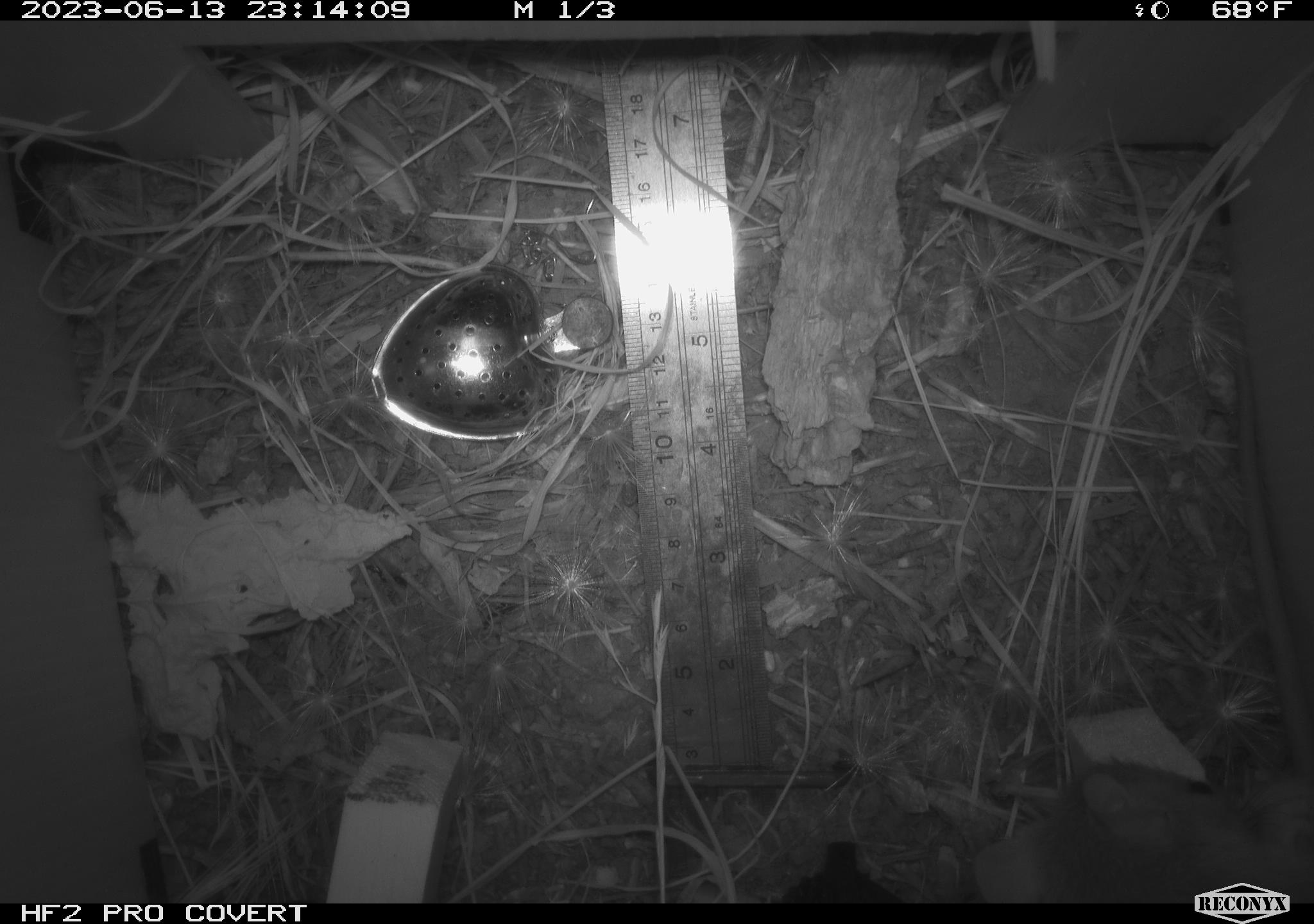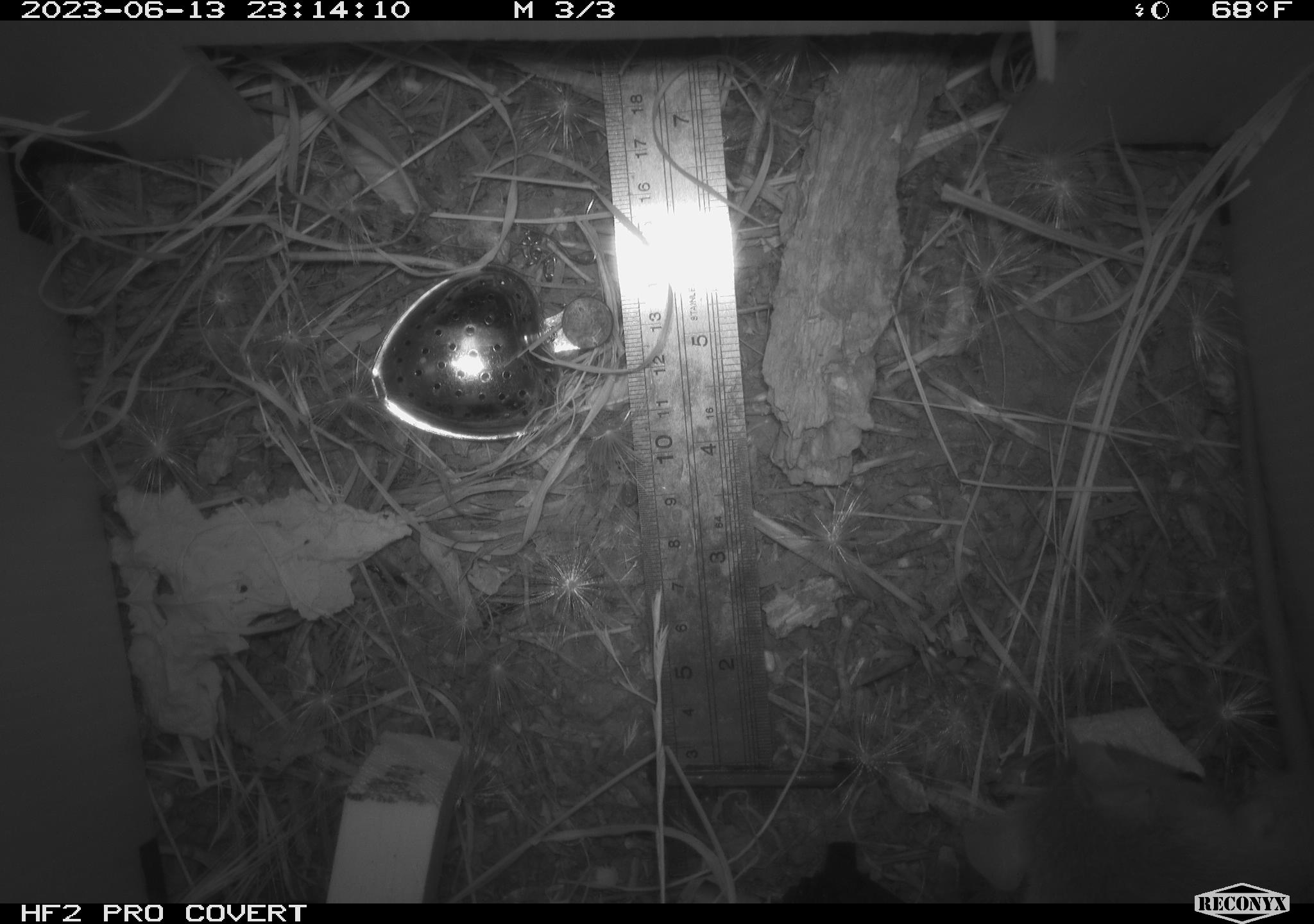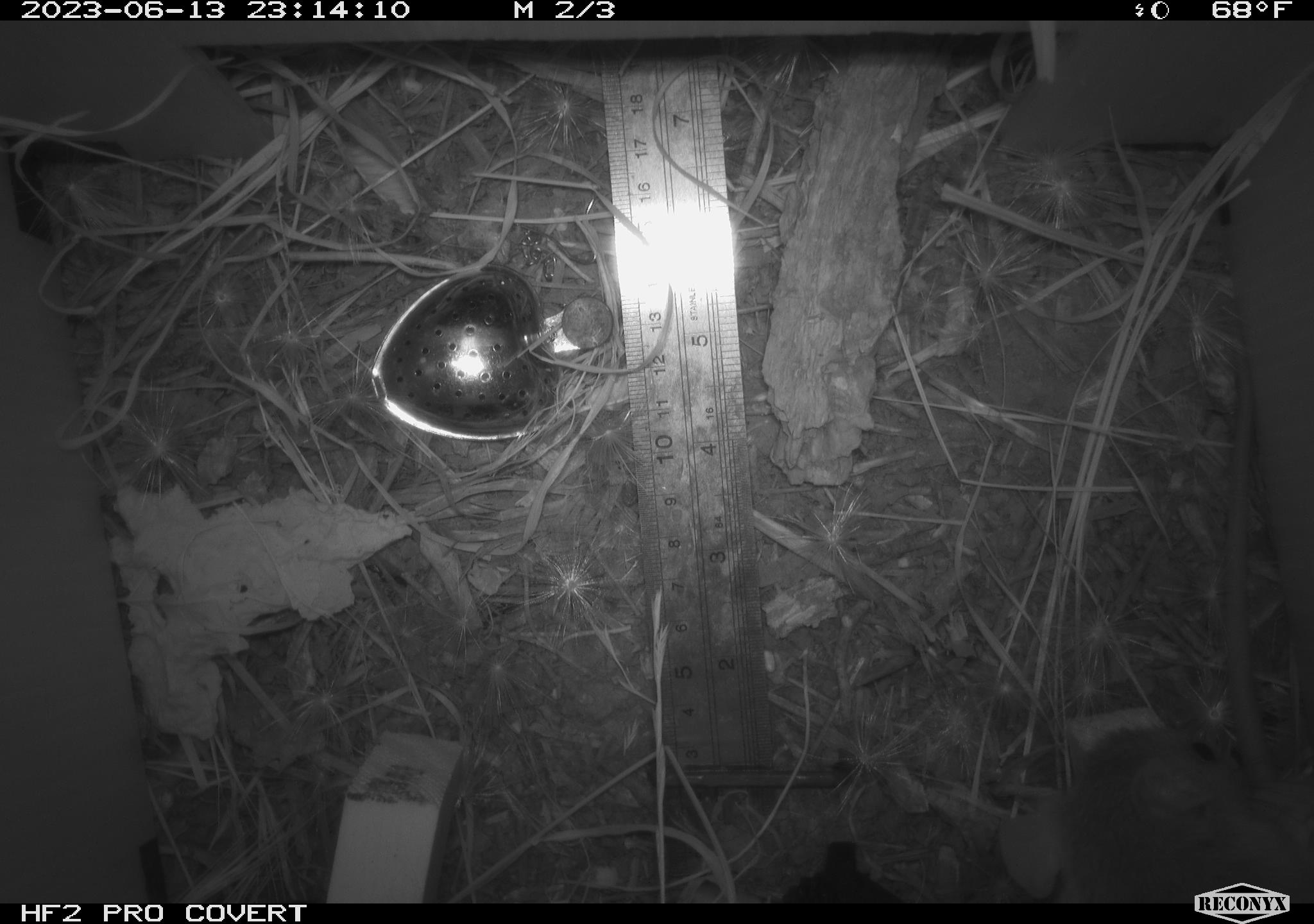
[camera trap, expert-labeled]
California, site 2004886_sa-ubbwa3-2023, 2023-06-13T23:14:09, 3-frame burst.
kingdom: Animalia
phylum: Chordata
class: Mammalia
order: Rodentia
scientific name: Rodentia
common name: mouse species